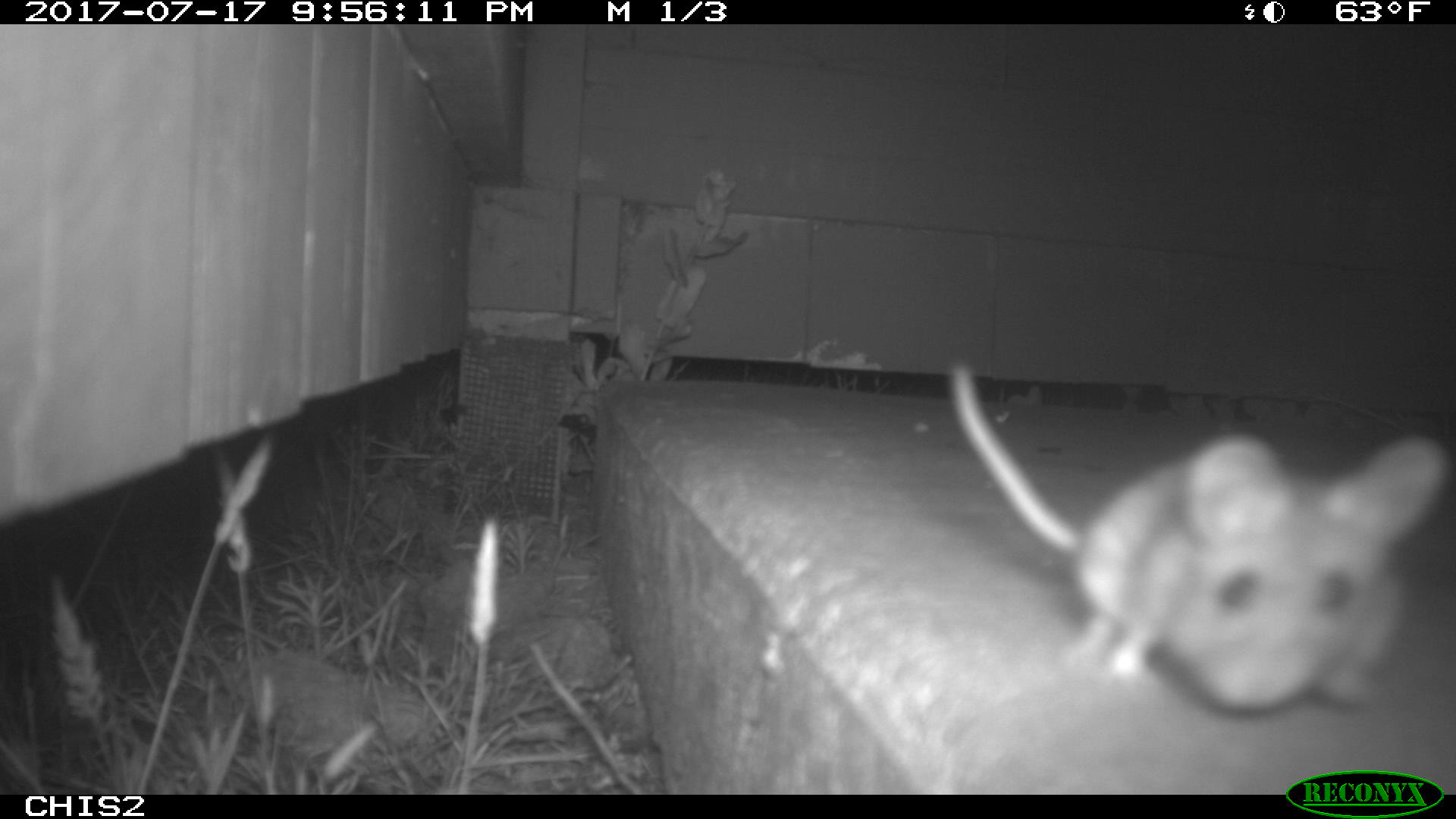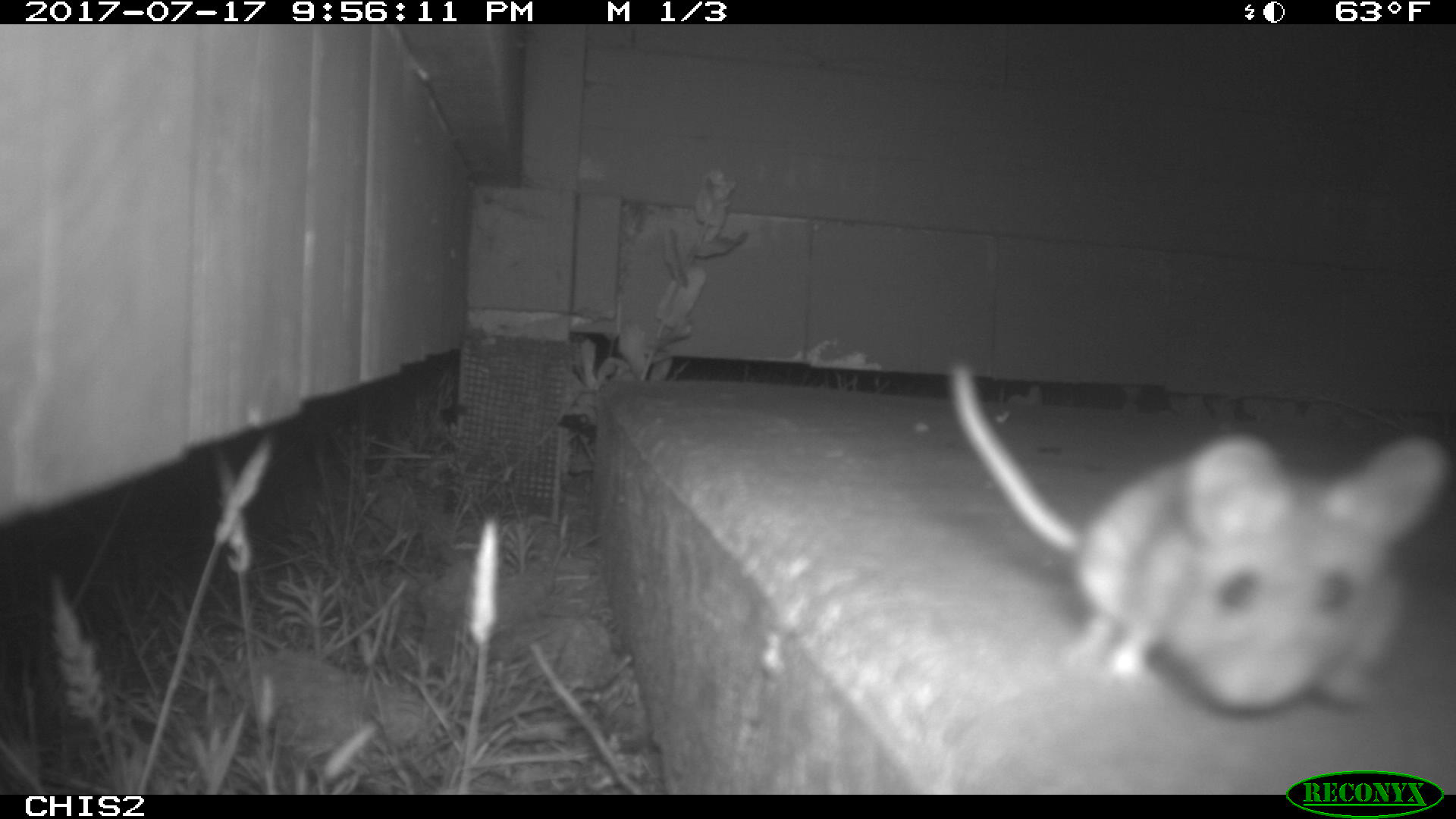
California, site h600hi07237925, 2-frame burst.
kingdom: Animalia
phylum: Chordata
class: Mammalia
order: Rodentia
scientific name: Rodentia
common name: rodent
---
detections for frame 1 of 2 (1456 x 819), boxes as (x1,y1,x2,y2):
rodent: (949,359,1451,716)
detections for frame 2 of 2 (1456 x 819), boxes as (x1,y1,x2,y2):
rodent: (948,364,1447,715)